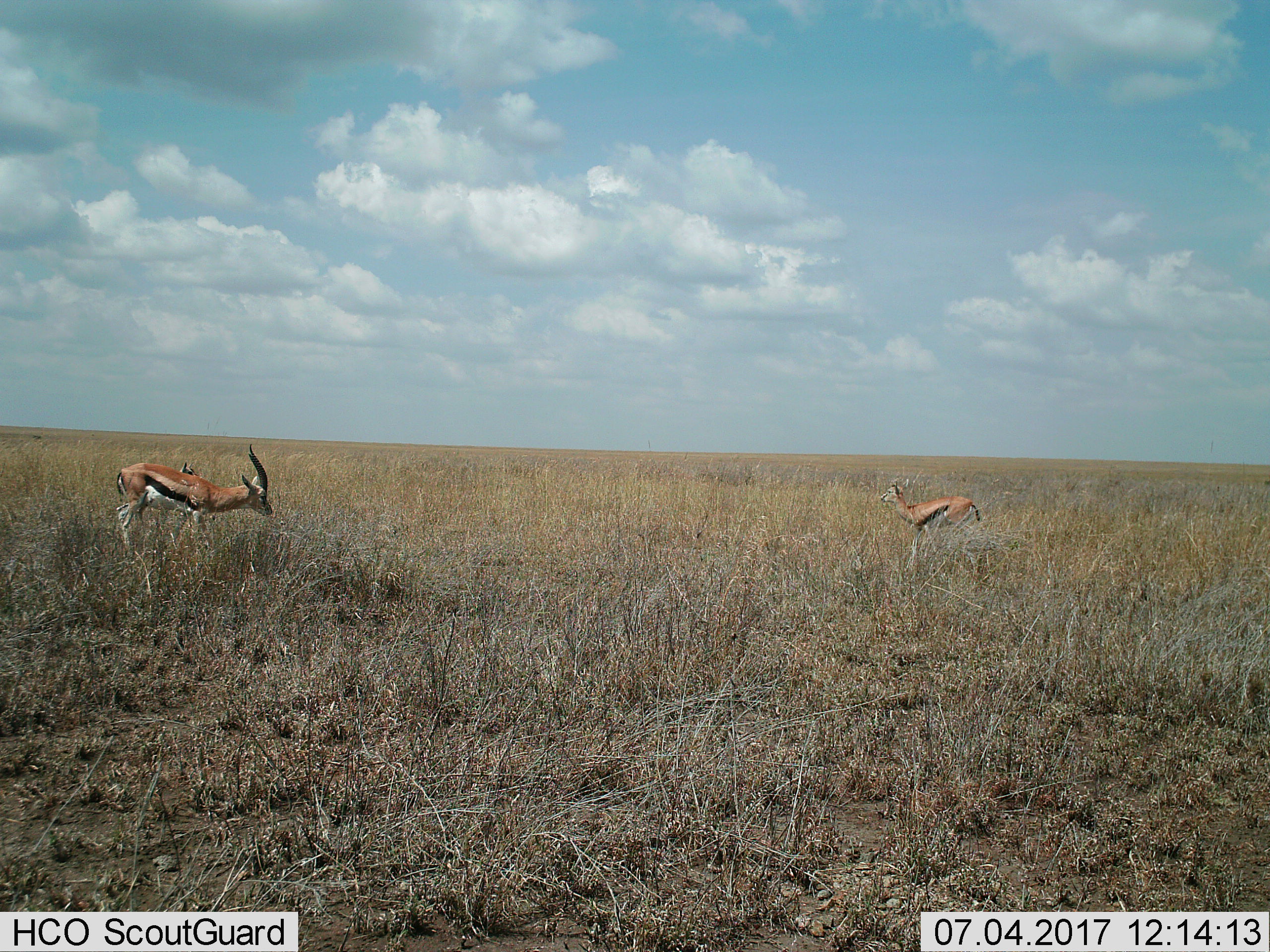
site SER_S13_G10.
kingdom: Animalia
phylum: Chordata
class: Mammalia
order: Artiodactyla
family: Bovidae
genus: Eudorcas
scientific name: Eudorcas thomsonii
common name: thomson's gazelle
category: gazellethomsons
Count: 3.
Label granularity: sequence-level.